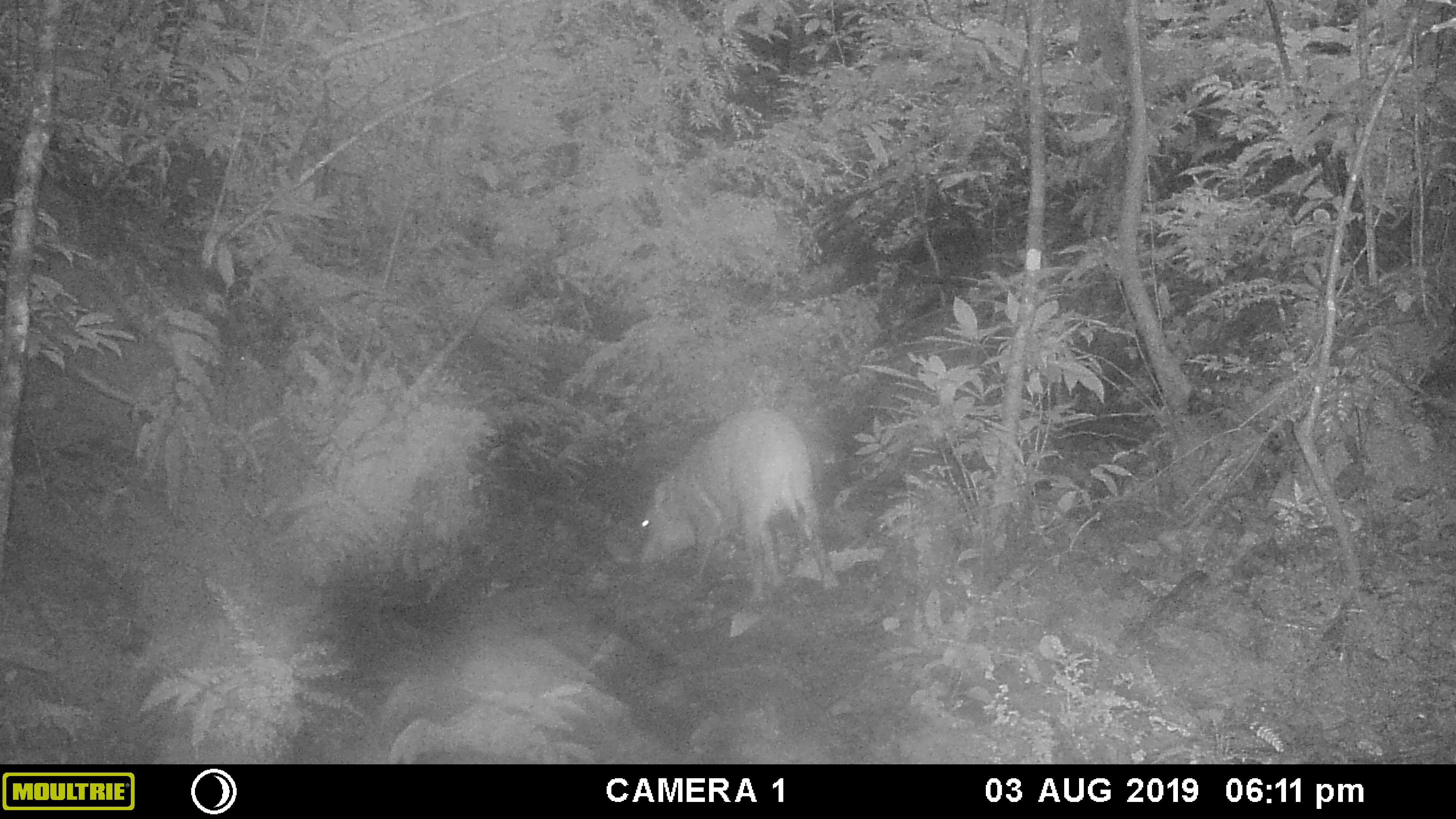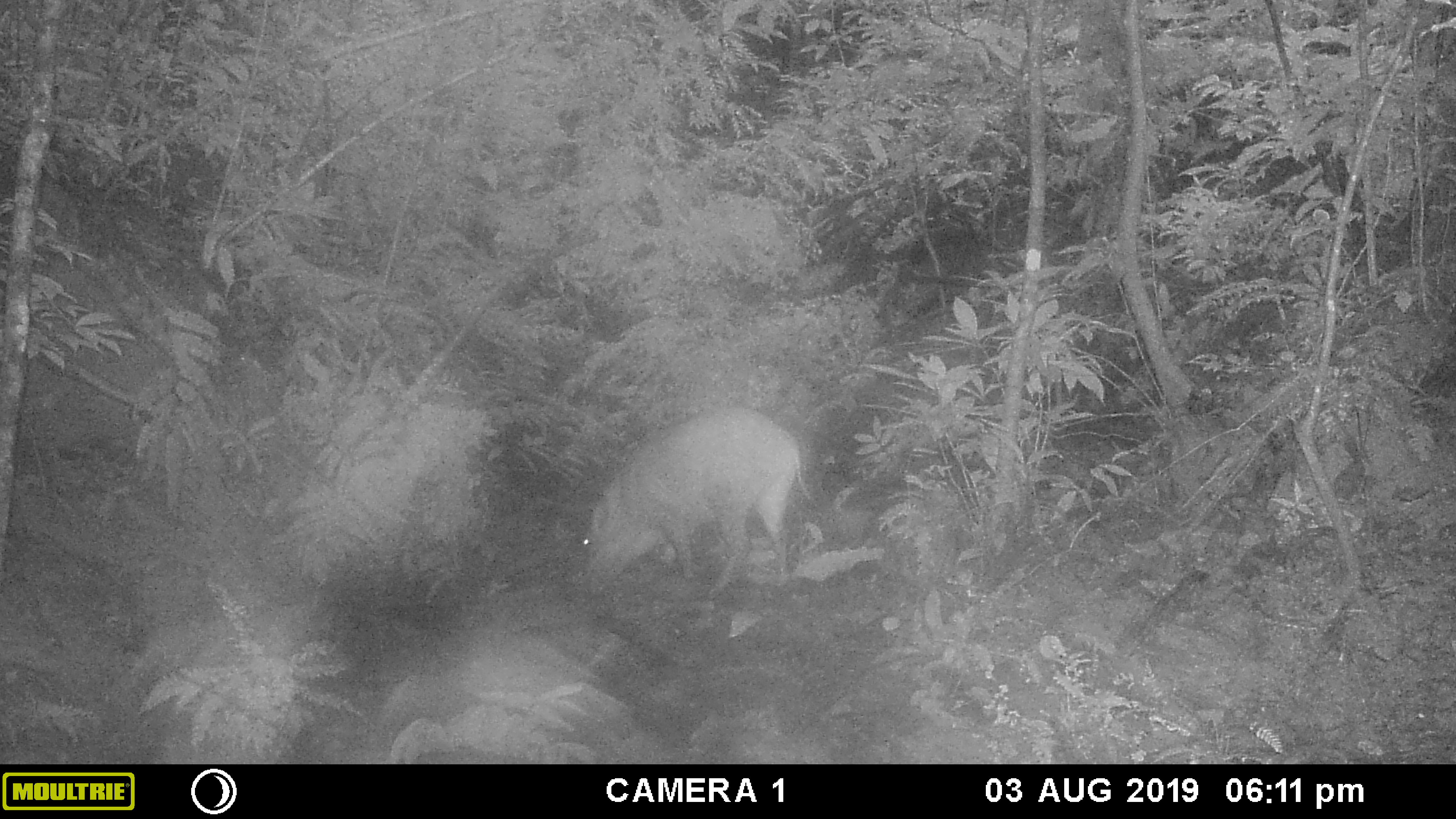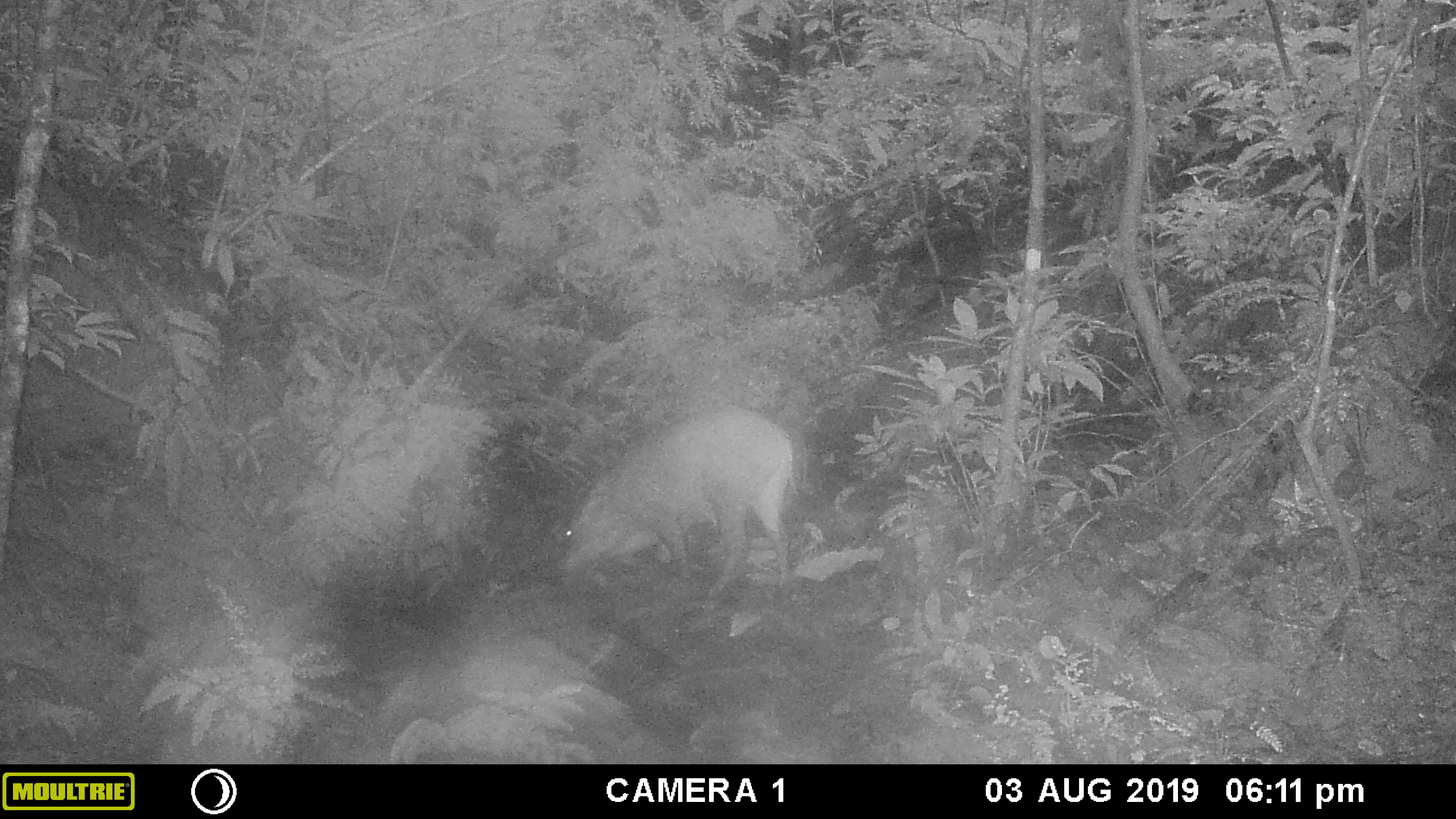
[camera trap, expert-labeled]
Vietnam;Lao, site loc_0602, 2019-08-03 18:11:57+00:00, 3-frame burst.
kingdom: Animalia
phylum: Chordata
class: Mammalia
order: Artiodactyla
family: Suidae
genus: Sus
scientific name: Sus scrofa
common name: eurasian wild pig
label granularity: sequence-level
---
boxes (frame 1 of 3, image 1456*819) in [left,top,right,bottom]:
eurasian wild pig: [638,407,840,601]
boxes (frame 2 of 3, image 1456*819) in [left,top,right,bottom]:
eurasian wild pig: [569,406,818,600]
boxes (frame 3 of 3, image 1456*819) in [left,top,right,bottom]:
eurasian wild pig: [556,406,799,601]